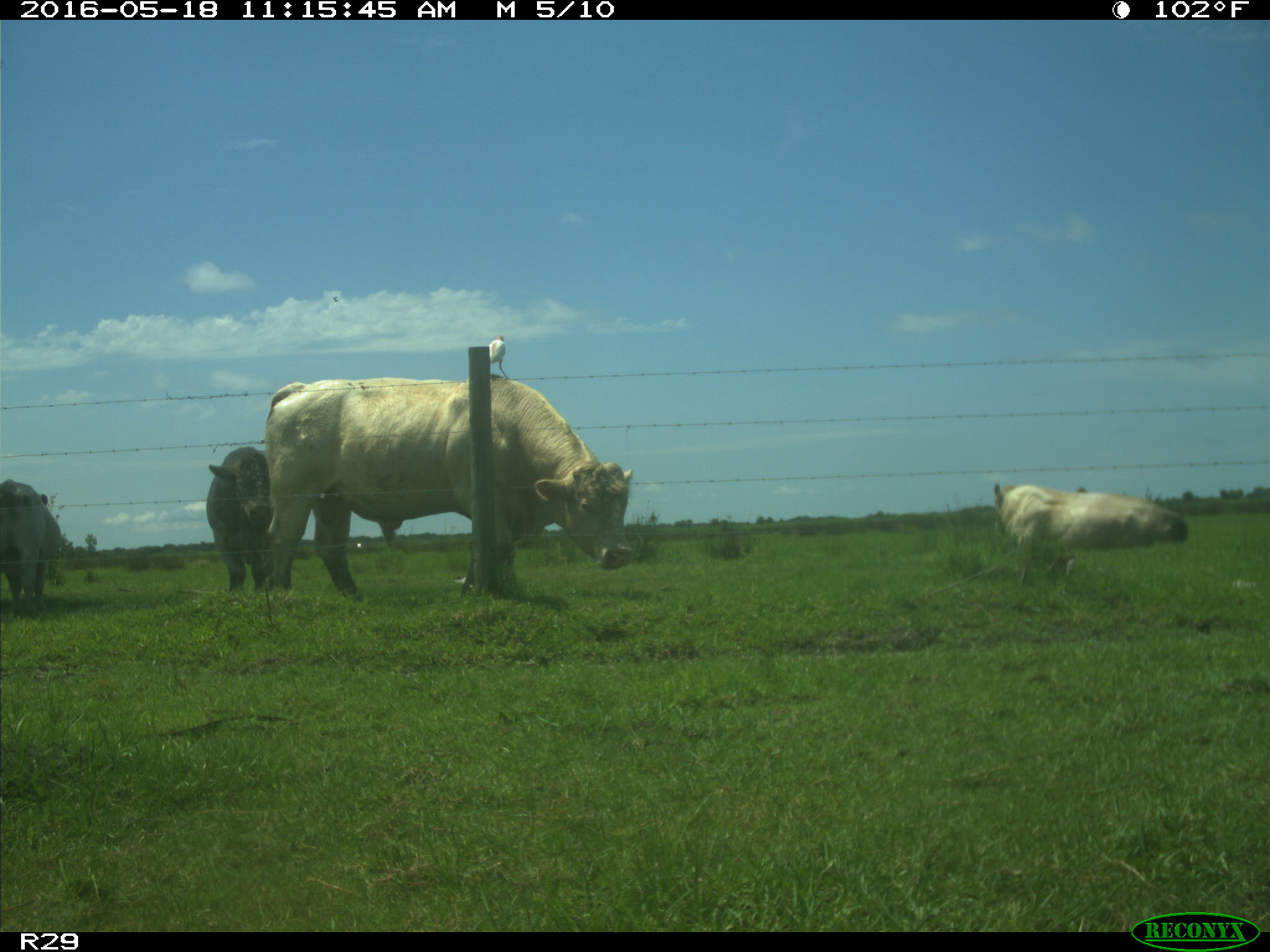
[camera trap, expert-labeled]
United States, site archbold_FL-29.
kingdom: Animalia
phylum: Chordata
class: Mammalia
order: Artiodactyla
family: Bovidae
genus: Bos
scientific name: Bos taurus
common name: domestic cow